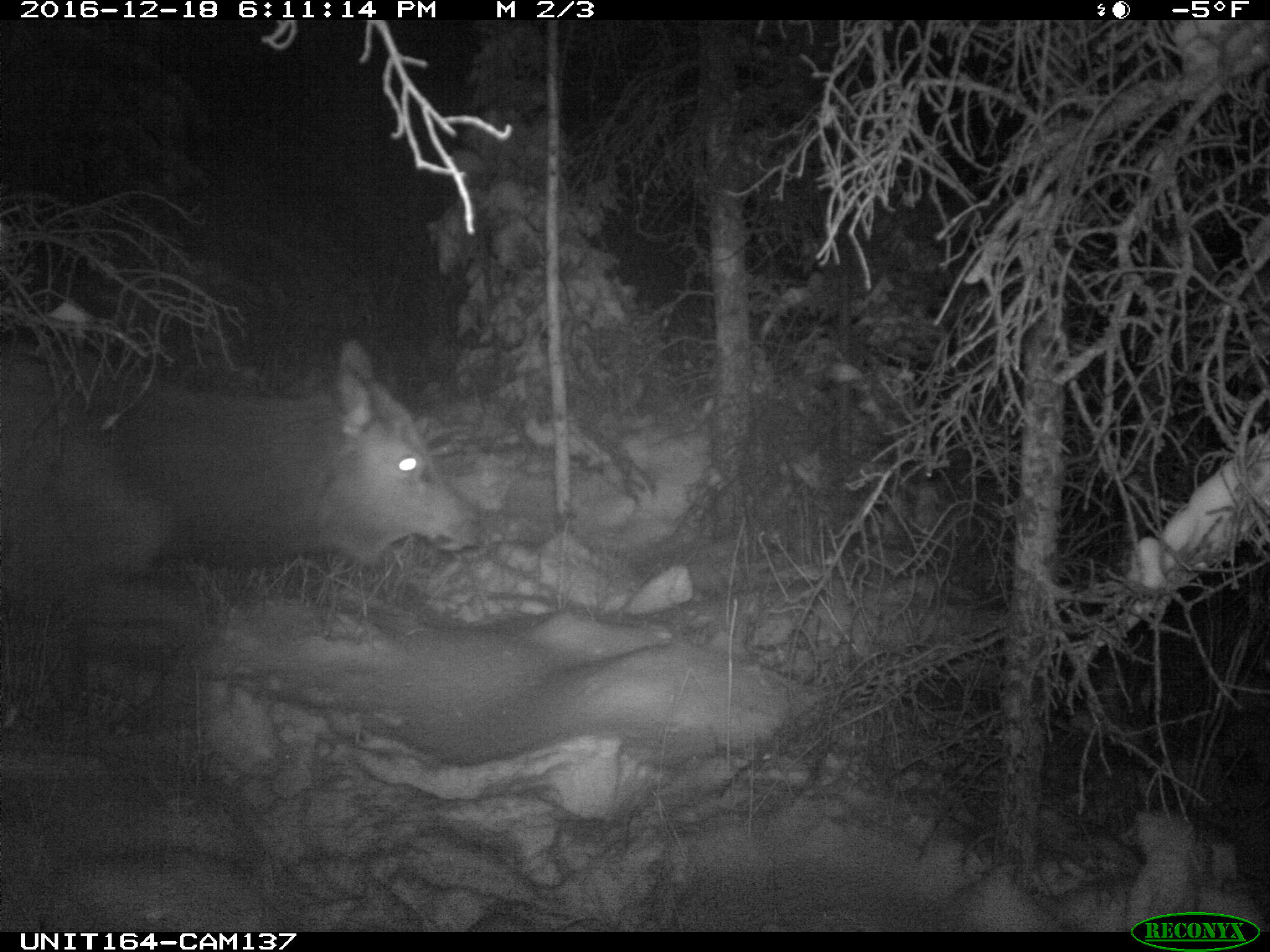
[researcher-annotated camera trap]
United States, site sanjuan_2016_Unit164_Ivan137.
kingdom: Animalia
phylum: Chordata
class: Mammalia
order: Artiodactyla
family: Cervidae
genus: Cervus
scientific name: Cervus elaphus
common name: red deer